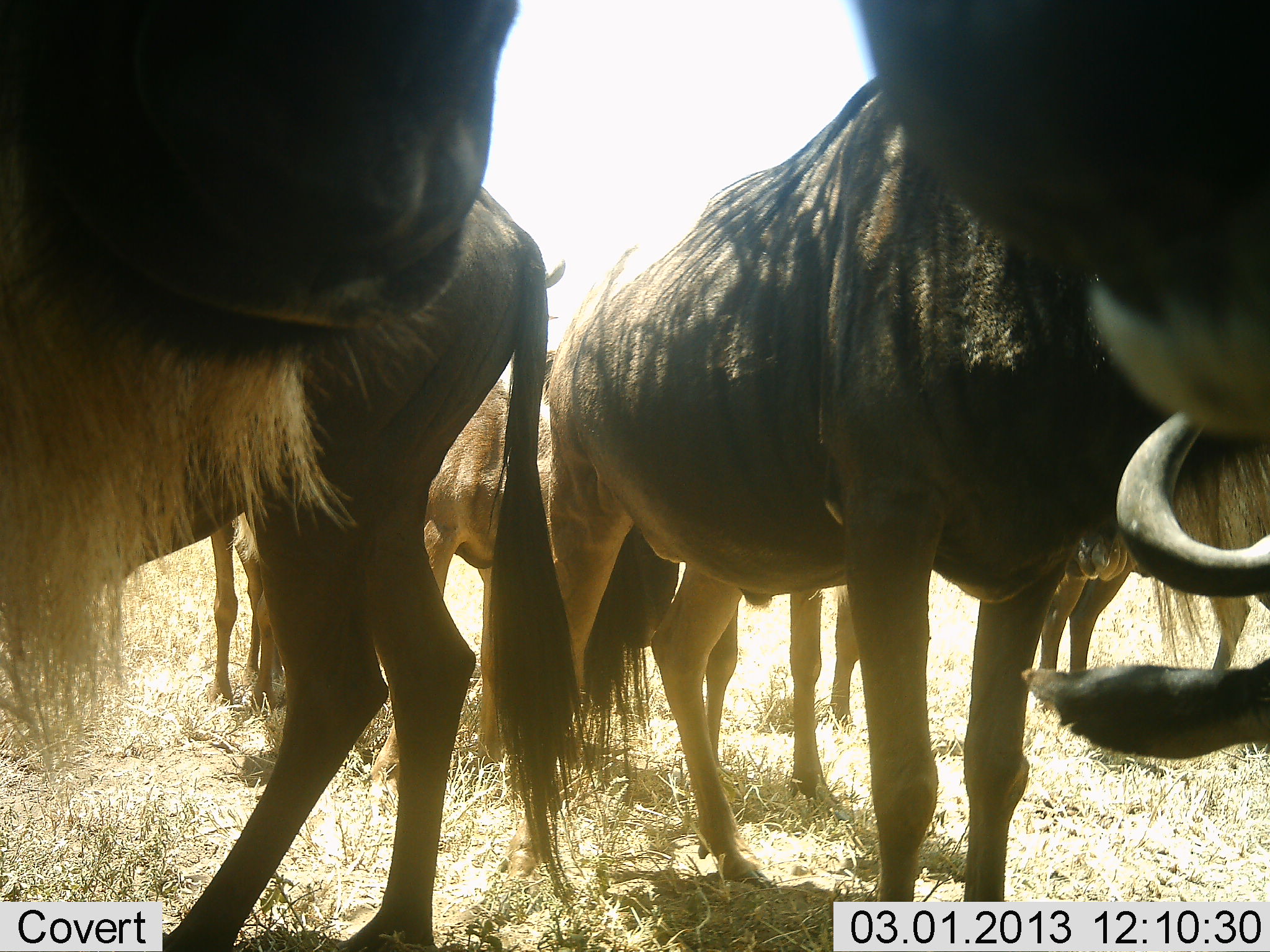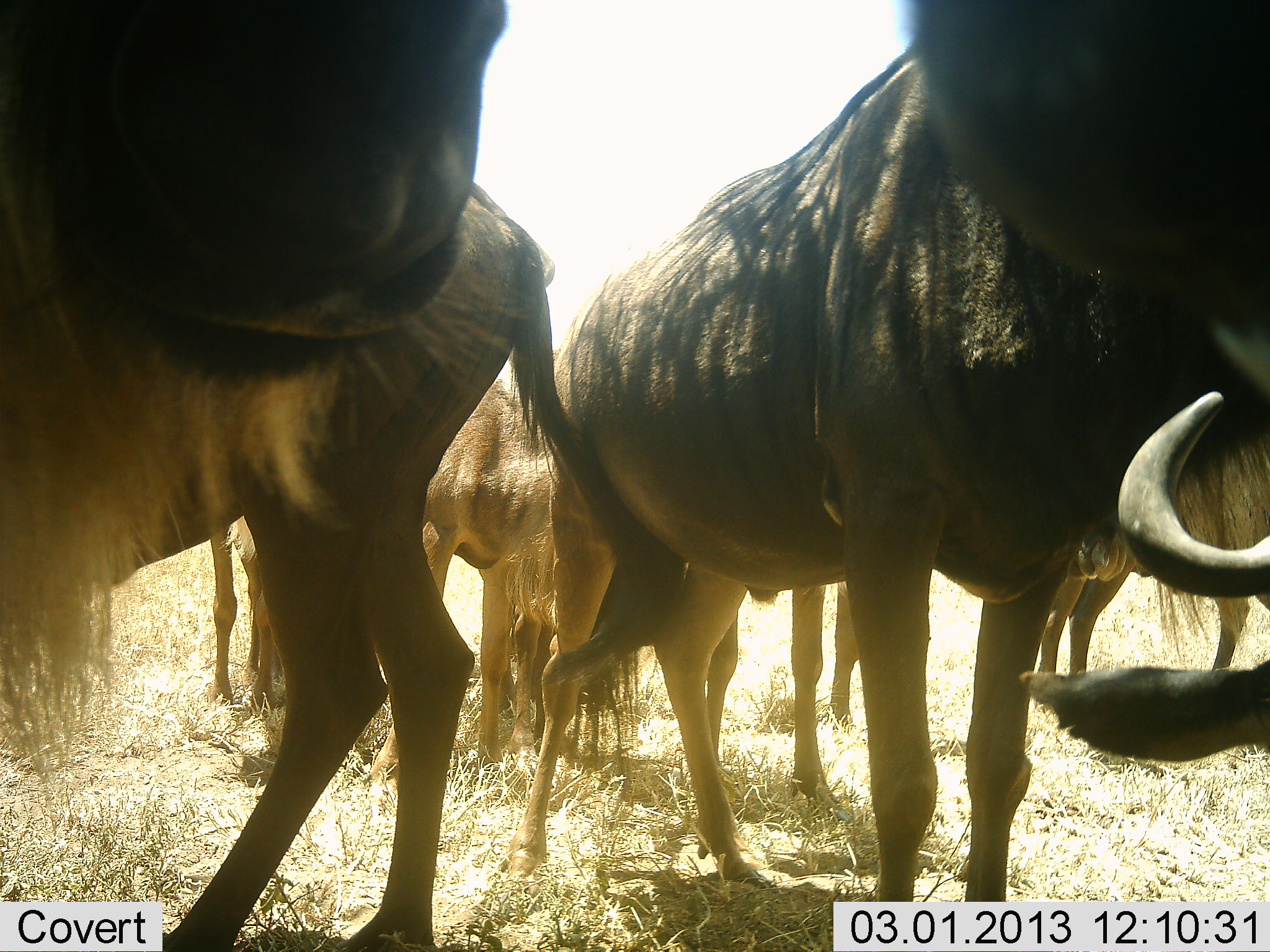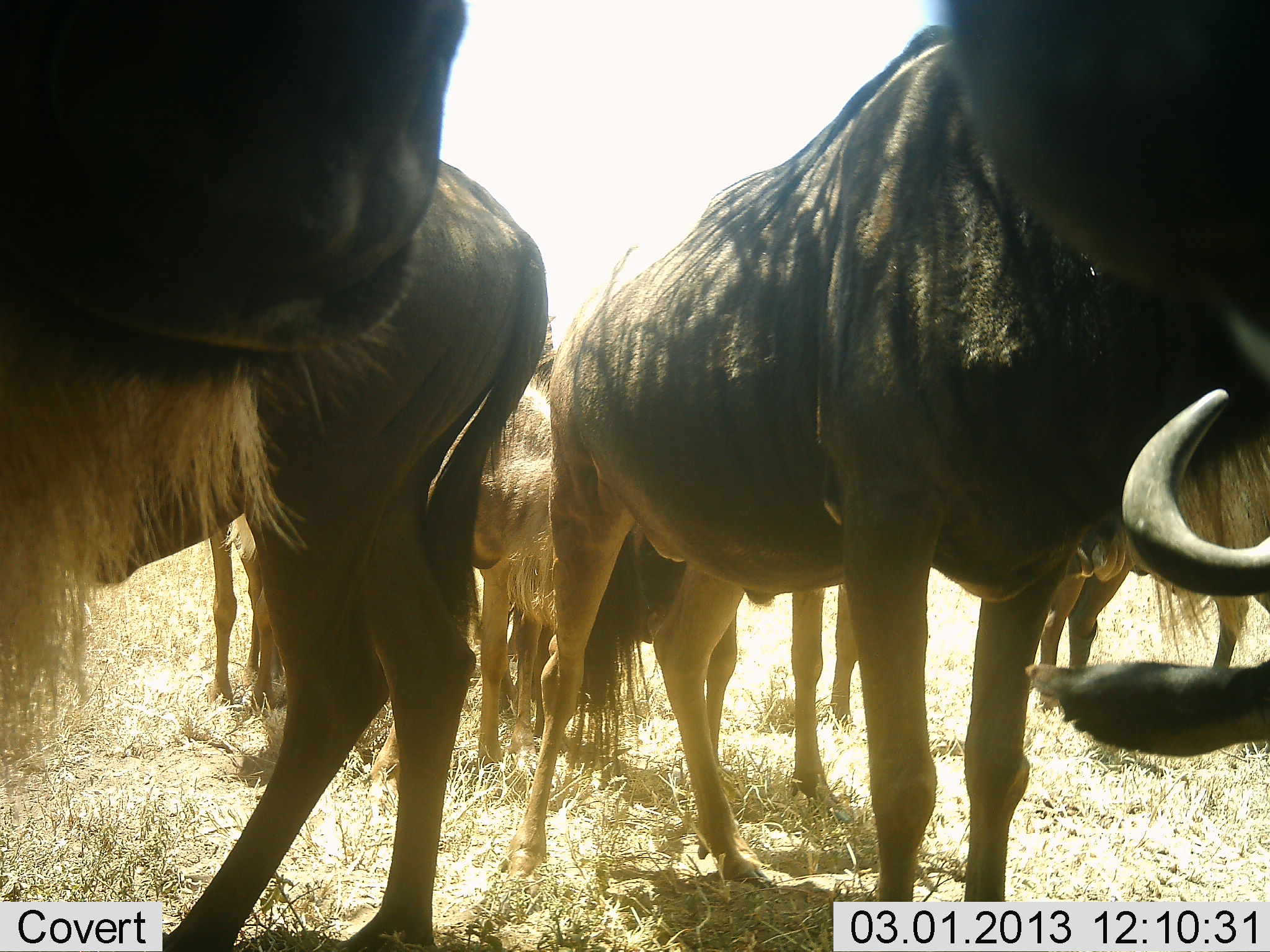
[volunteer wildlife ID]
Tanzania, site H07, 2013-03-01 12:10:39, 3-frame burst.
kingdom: Animalia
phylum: Chordata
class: Mammalia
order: Artiodactyla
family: Bovidae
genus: Connochaetes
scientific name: Connochaetes taurinus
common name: blue wildebeest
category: wildebeest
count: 7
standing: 86%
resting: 25%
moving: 0%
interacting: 18%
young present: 0%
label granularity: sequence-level